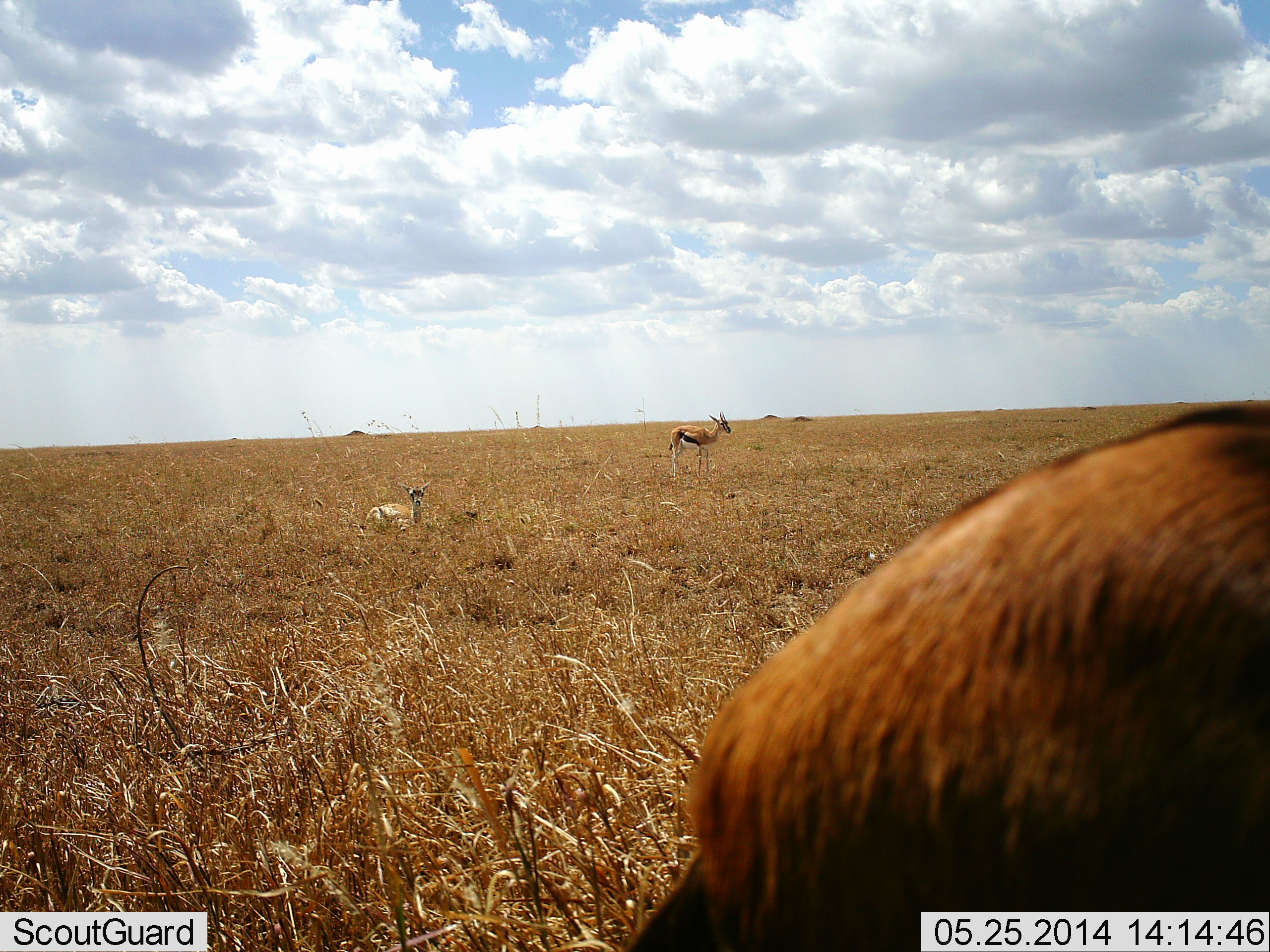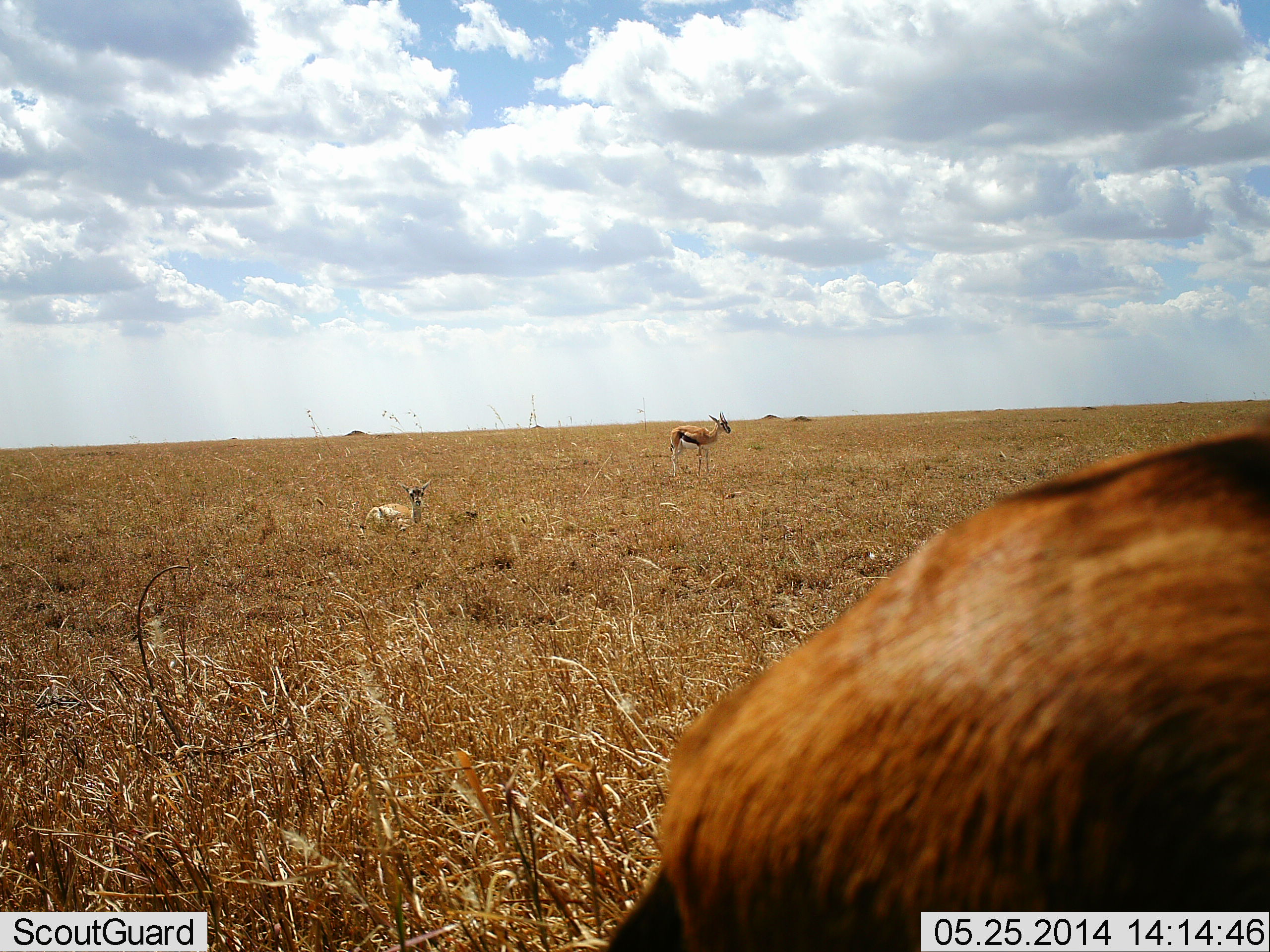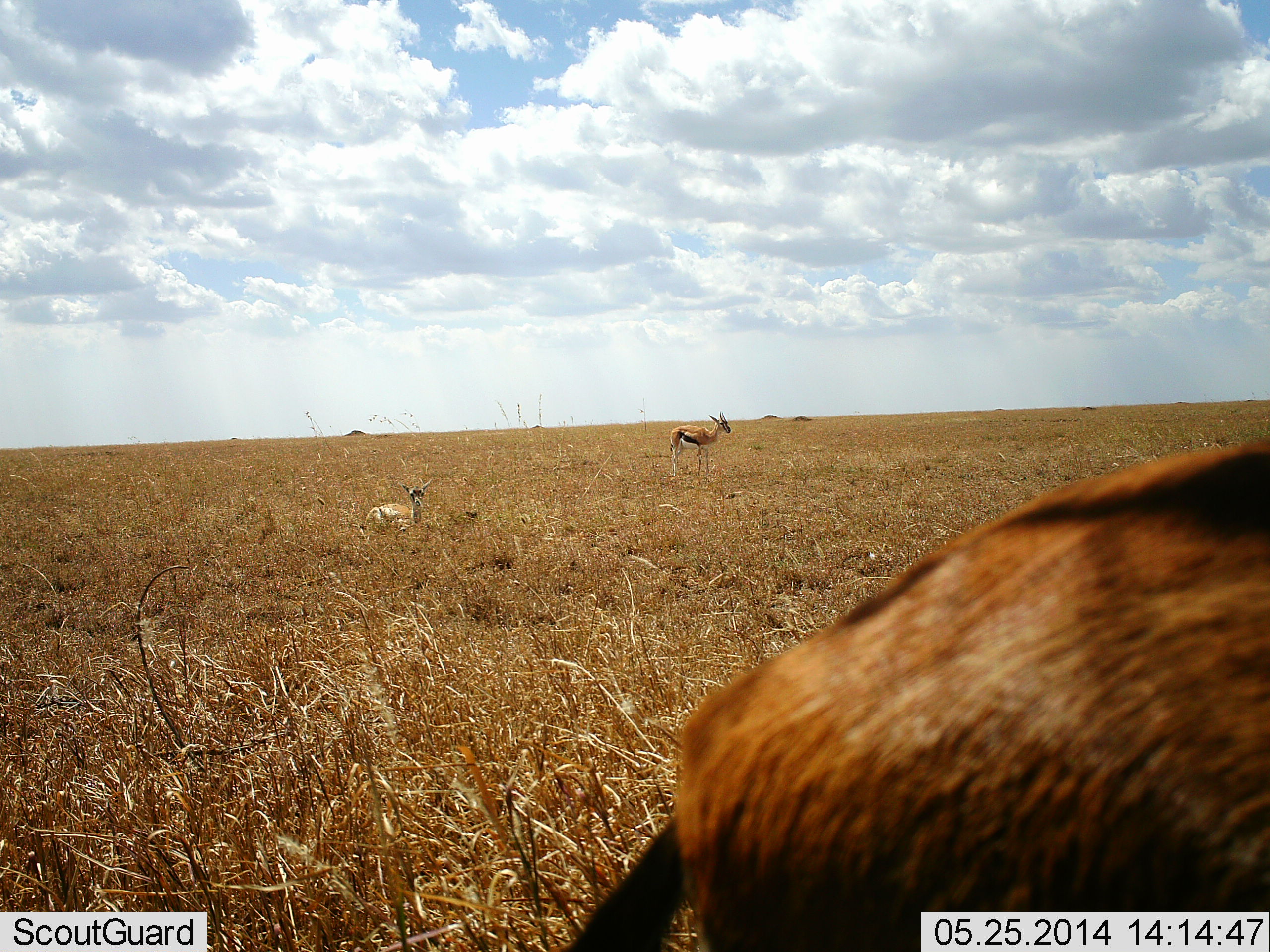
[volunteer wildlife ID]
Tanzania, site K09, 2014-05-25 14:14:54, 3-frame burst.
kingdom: Animalia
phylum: Chordata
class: Mammalia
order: Artiodactyla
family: Bovidae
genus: Eudorcas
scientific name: Eudorcas thomsonii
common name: thomson's gazelle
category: gazellethomsons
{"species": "gazellethomsons (thomson's gazelle) (Eudorcas thomsonii)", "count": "3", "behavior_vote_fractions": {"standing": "82%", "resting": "100%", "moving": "0%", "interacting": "0%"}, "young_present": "0%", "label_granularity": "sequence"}